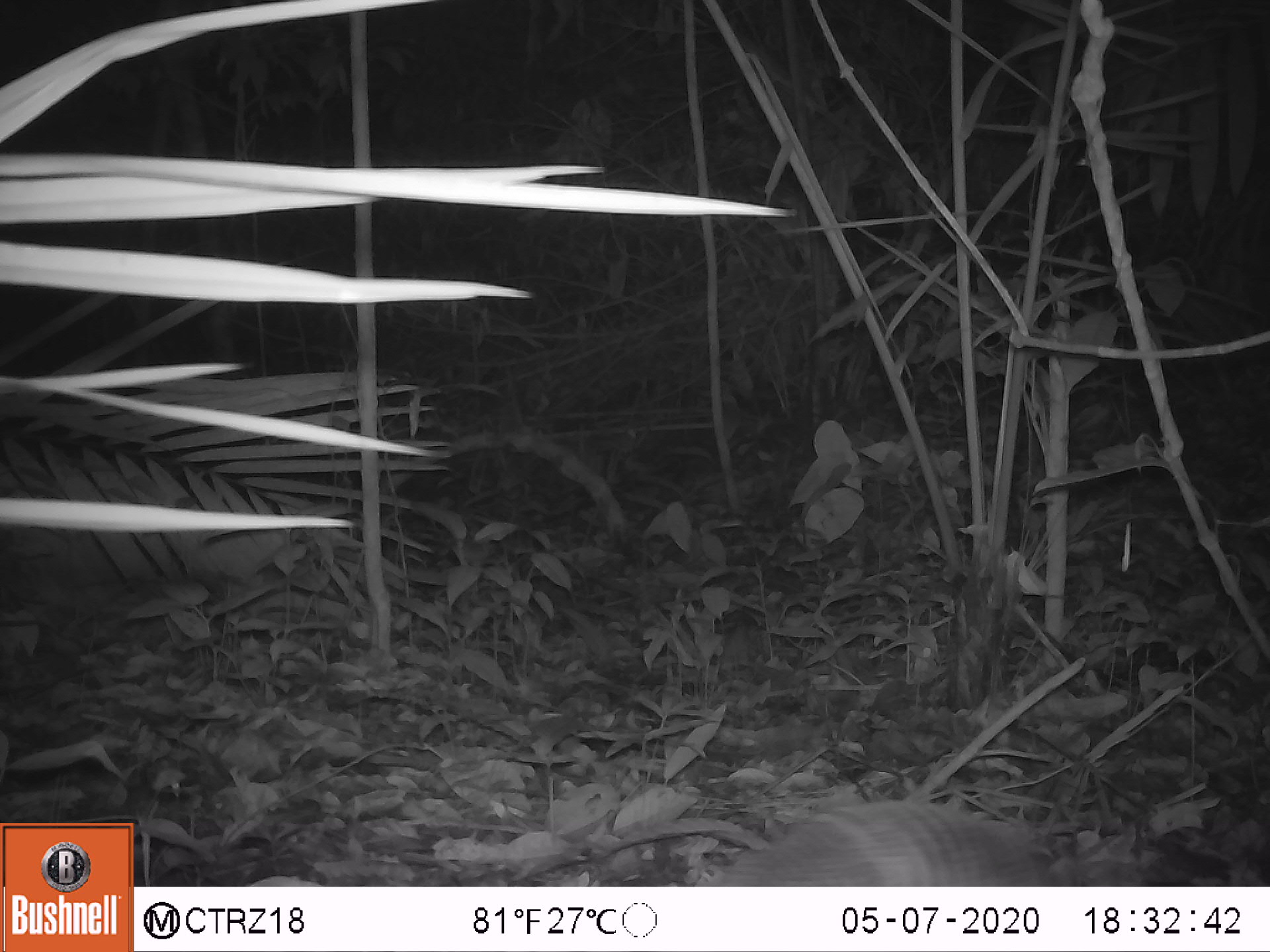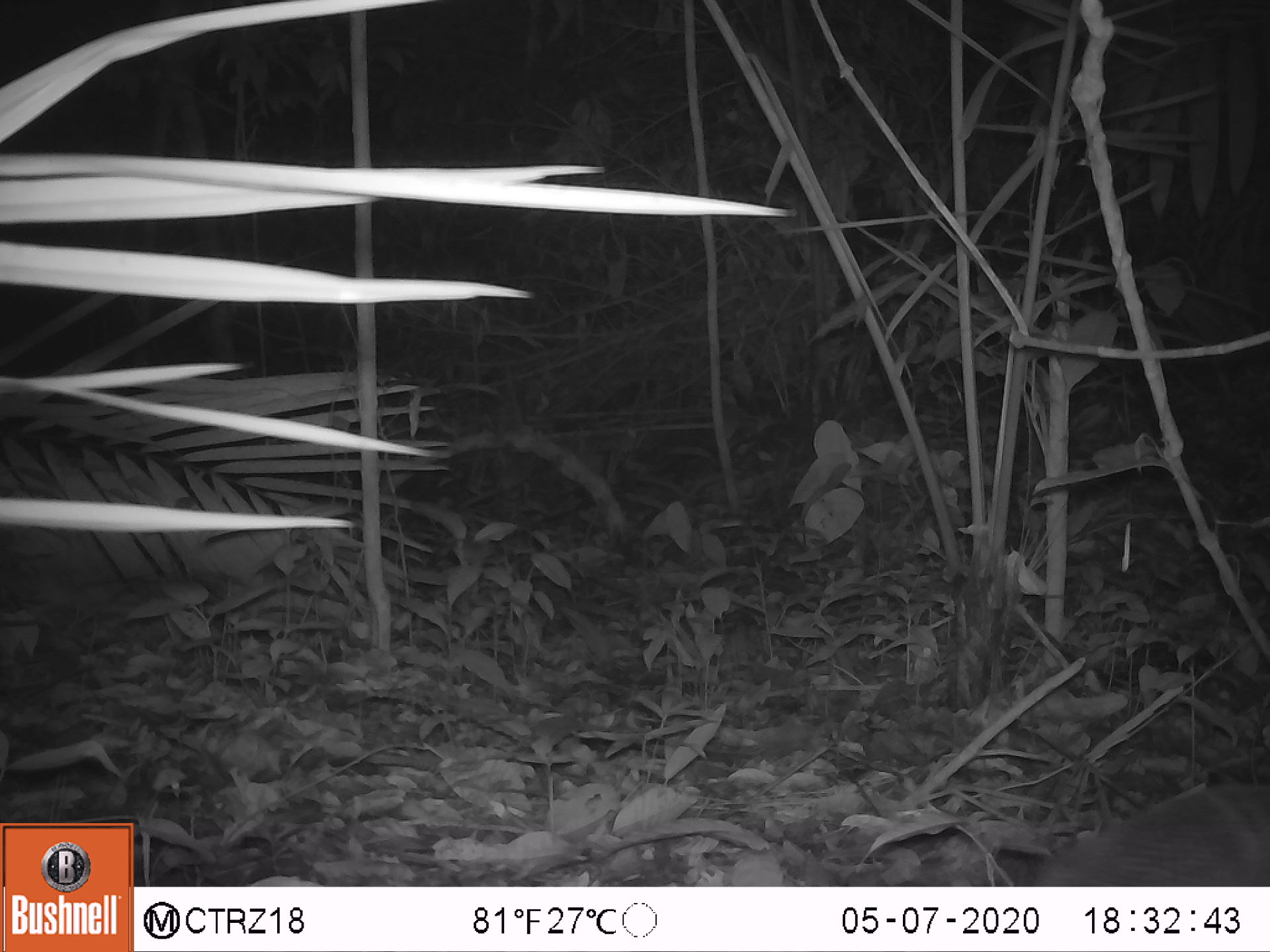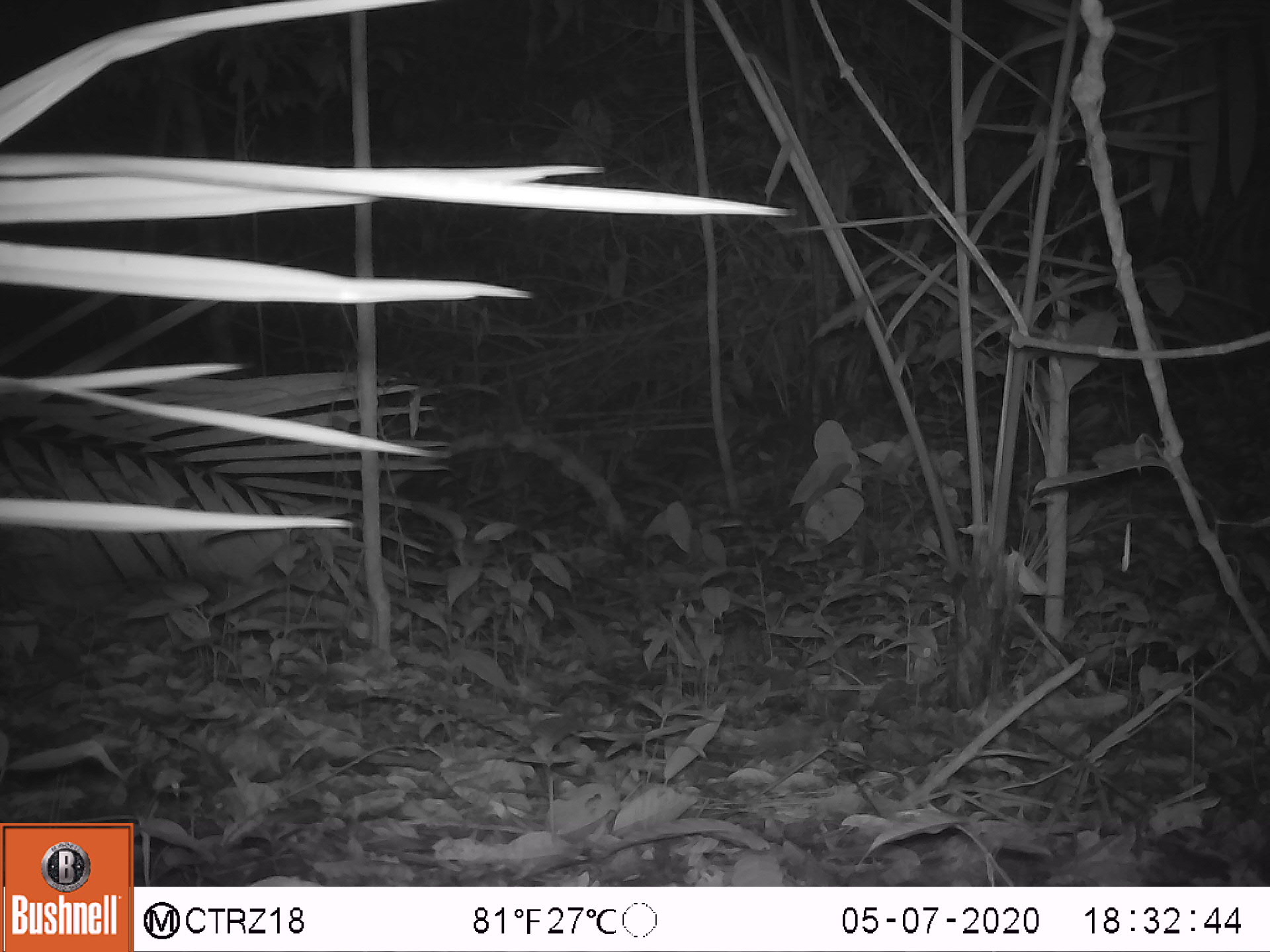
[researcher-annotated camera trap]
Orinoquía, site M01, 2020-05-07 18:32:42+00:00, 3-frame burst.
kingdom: Animalia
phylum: Chordata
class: Mammalia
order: Cingulata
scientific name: Cingulata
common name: armadillo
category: unknown armadillo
Unknown armadillo (armadillo) (Cingulata).